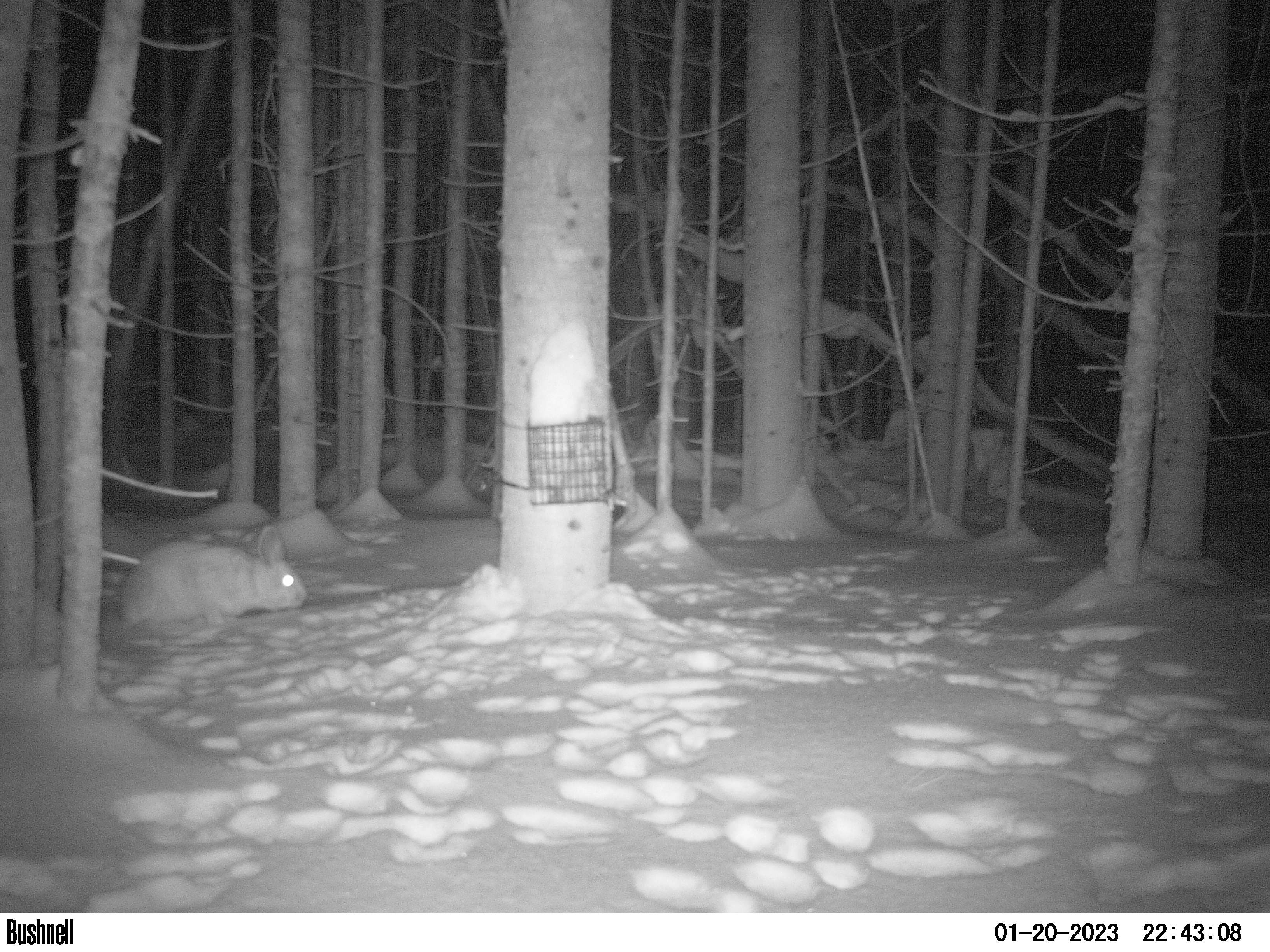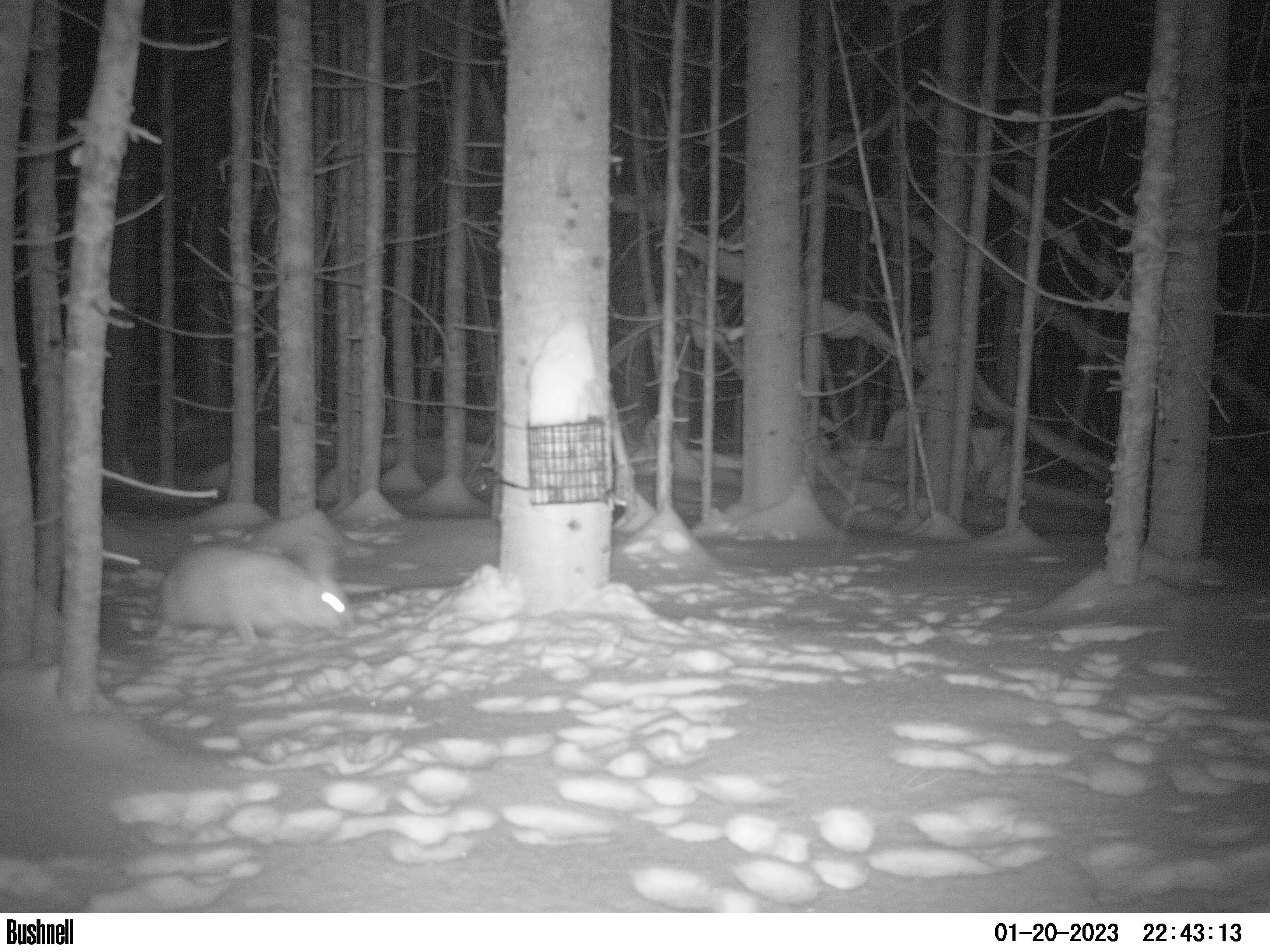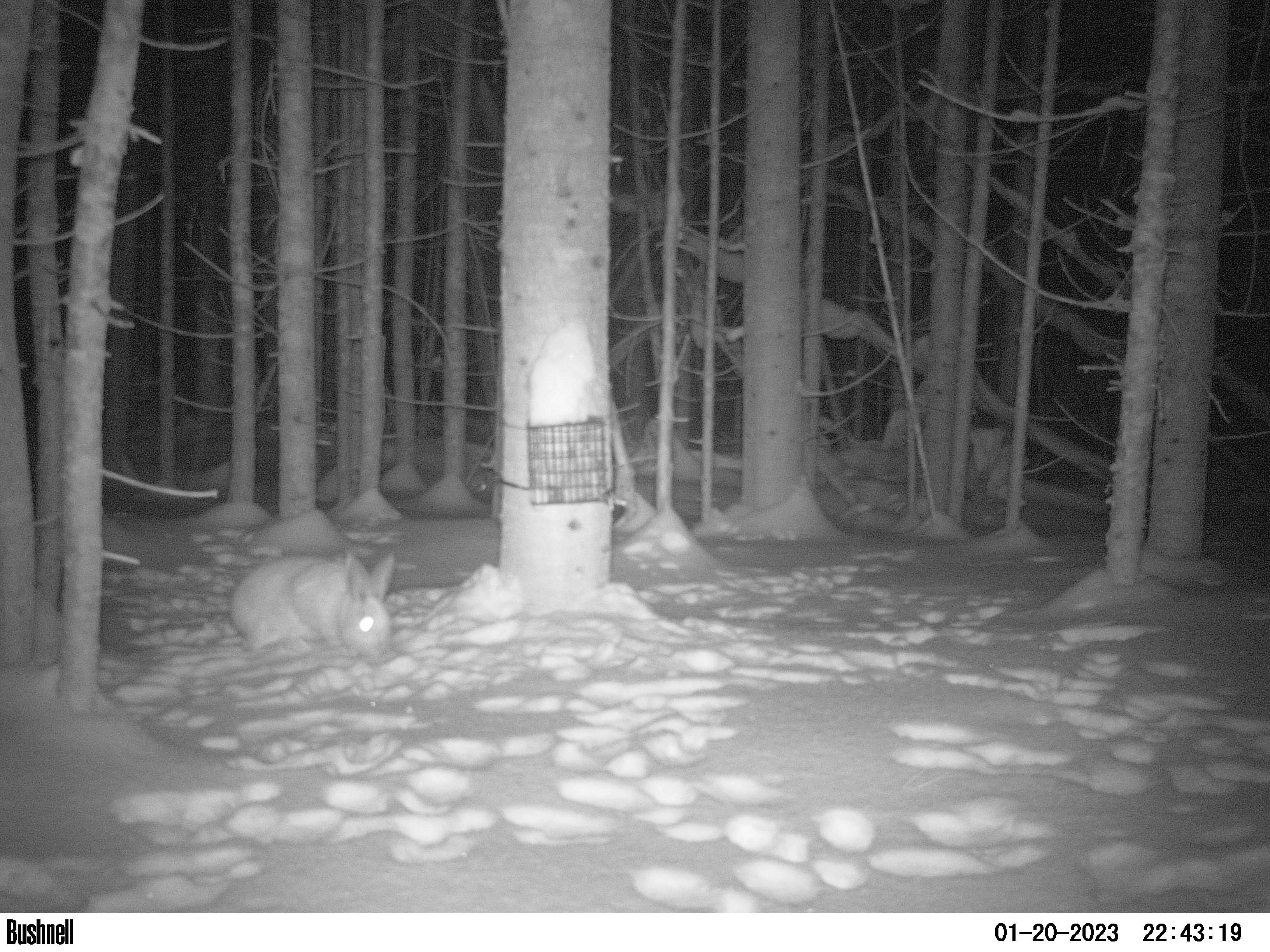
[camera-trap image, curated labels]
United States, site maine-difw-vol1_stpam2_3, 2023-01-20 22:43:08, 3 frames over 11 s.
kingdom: Animalia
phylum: Chordata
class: Mammalia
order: Lagomorpha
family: Leporidae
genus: Lepus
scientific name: Lepus americanus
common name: snowshoe hare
Snowshoe hare (Lepus americanus).